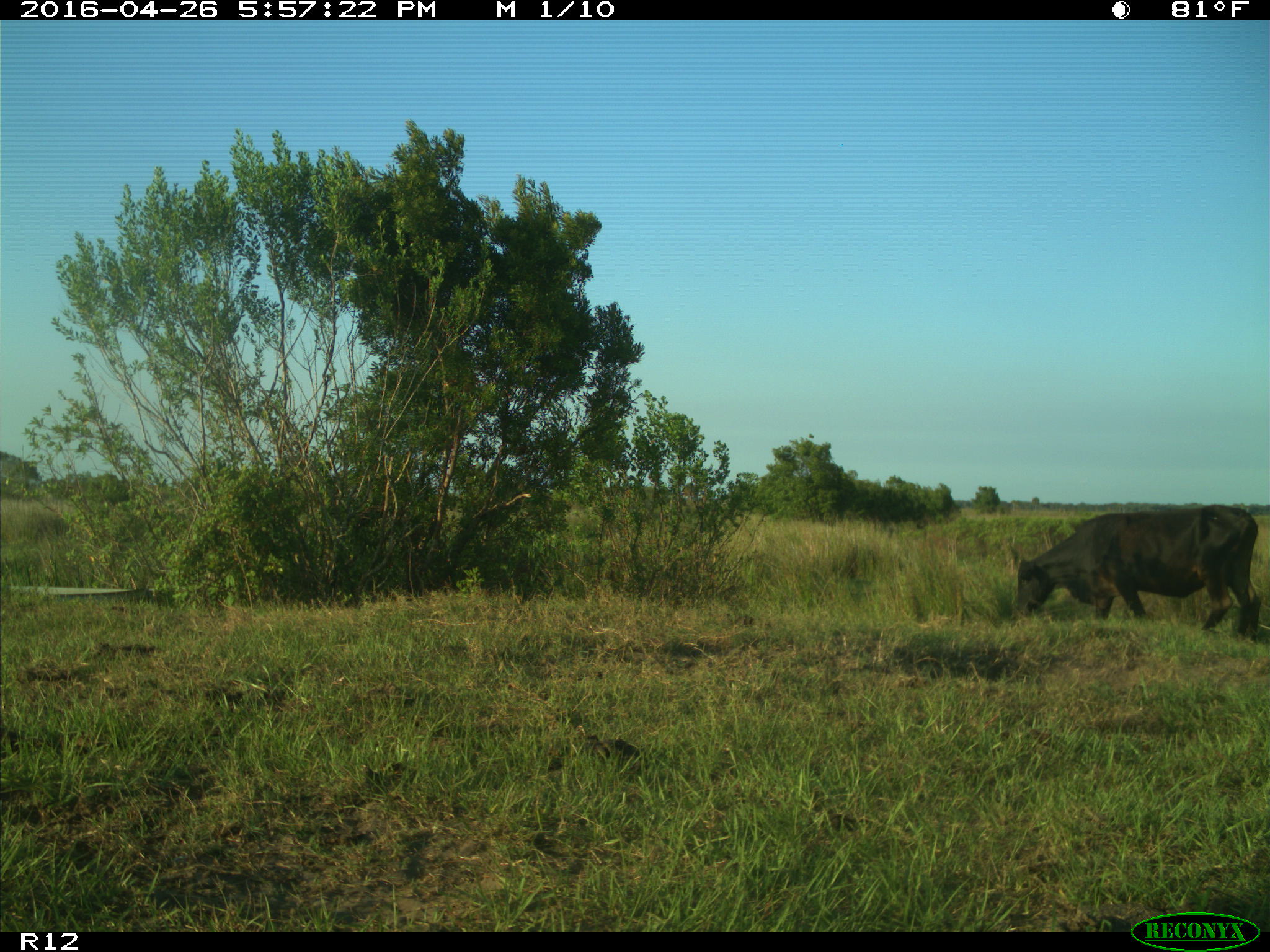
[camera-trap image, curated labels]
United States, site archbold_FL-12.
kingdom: Animalia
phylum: Chordata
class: Mammalia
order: Artiodactyla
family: Bovidae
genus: Bos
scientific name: Bos taurus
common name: domestic cow